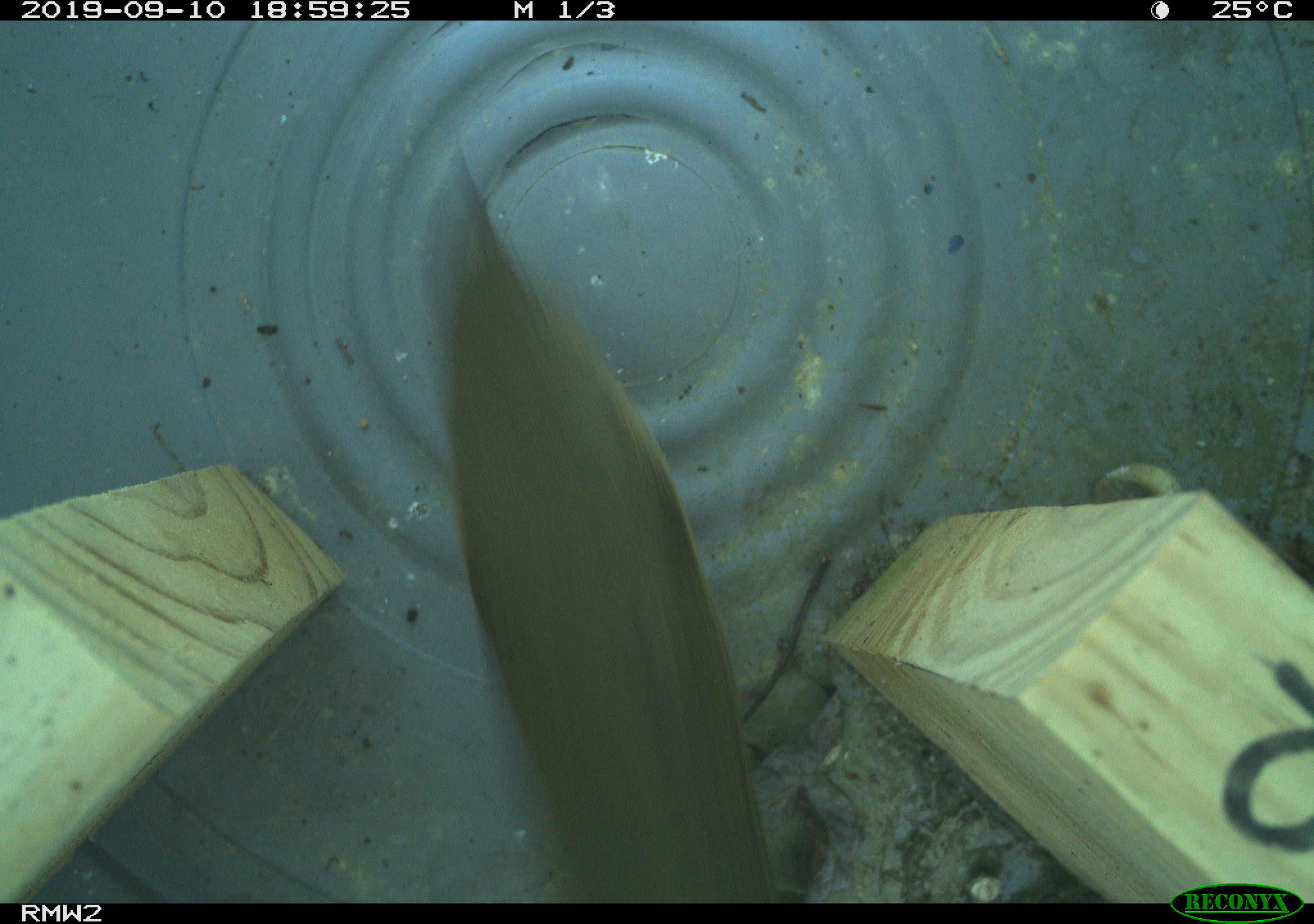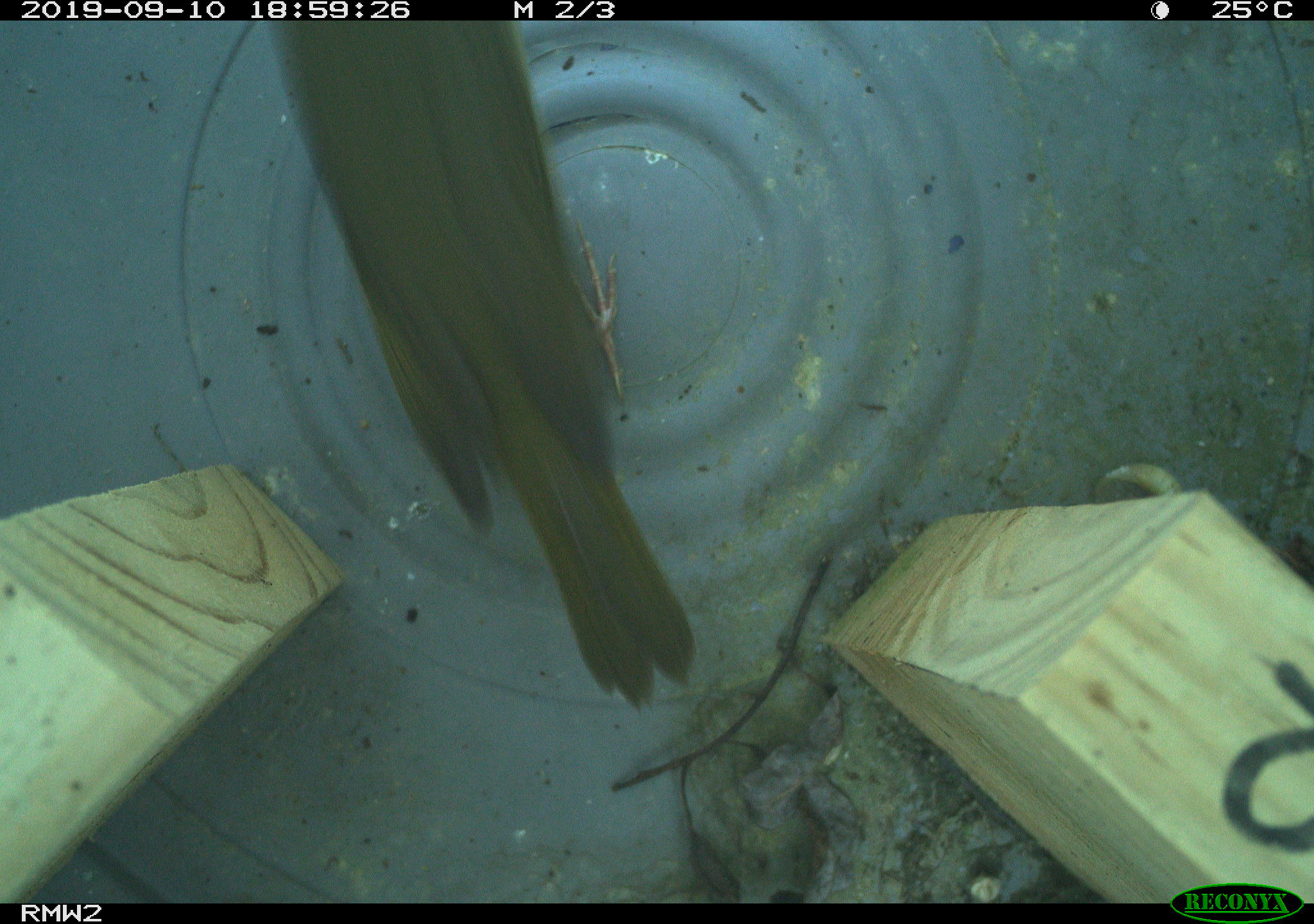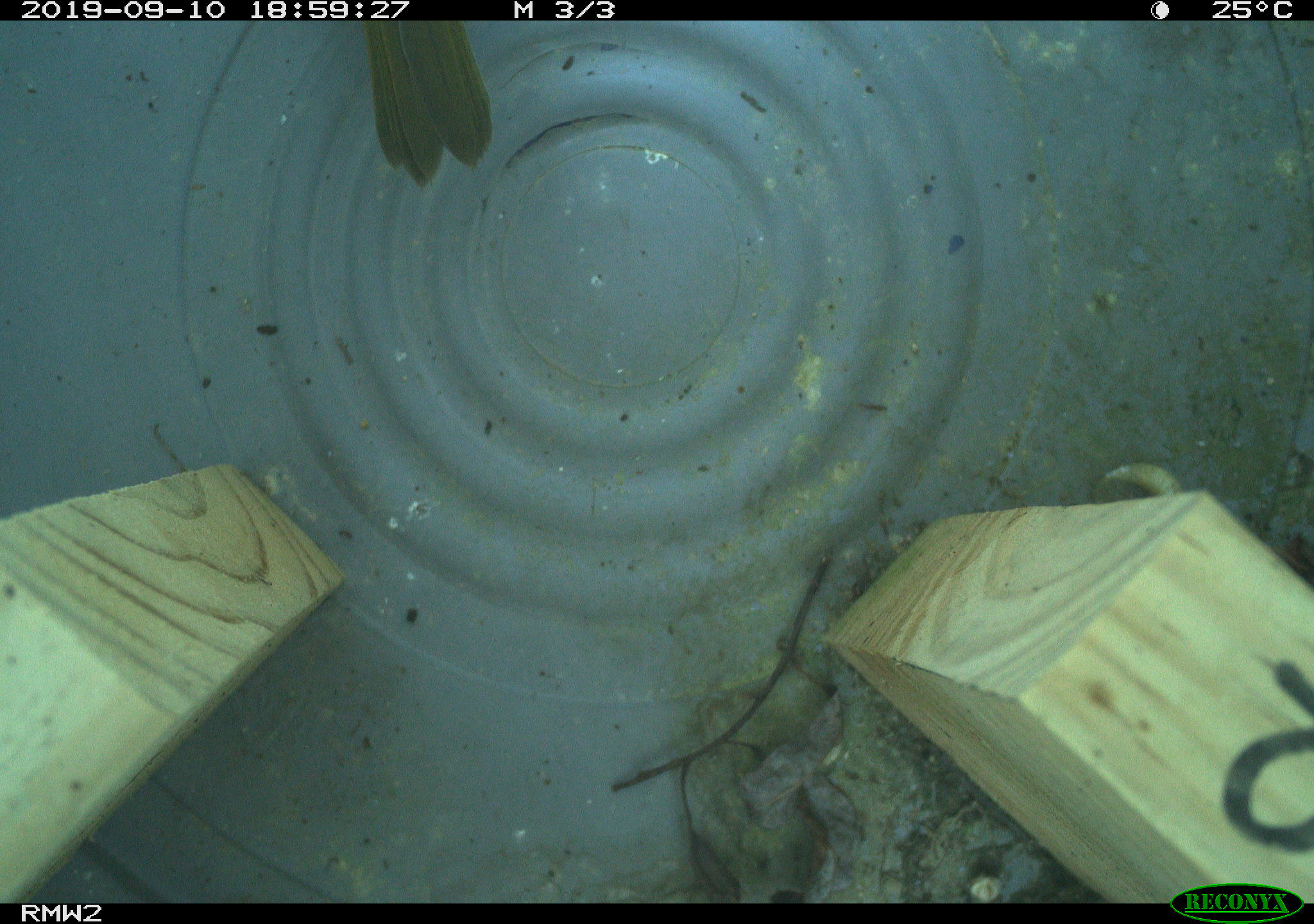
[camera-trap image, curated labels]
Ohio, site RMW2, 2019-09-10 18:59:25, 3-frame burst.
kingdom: Animalia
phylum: Chordata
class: Aves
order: Passeriformes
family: Parulidae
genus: Geothlypis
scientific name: Geothlypis trichas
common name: common yellowthroat